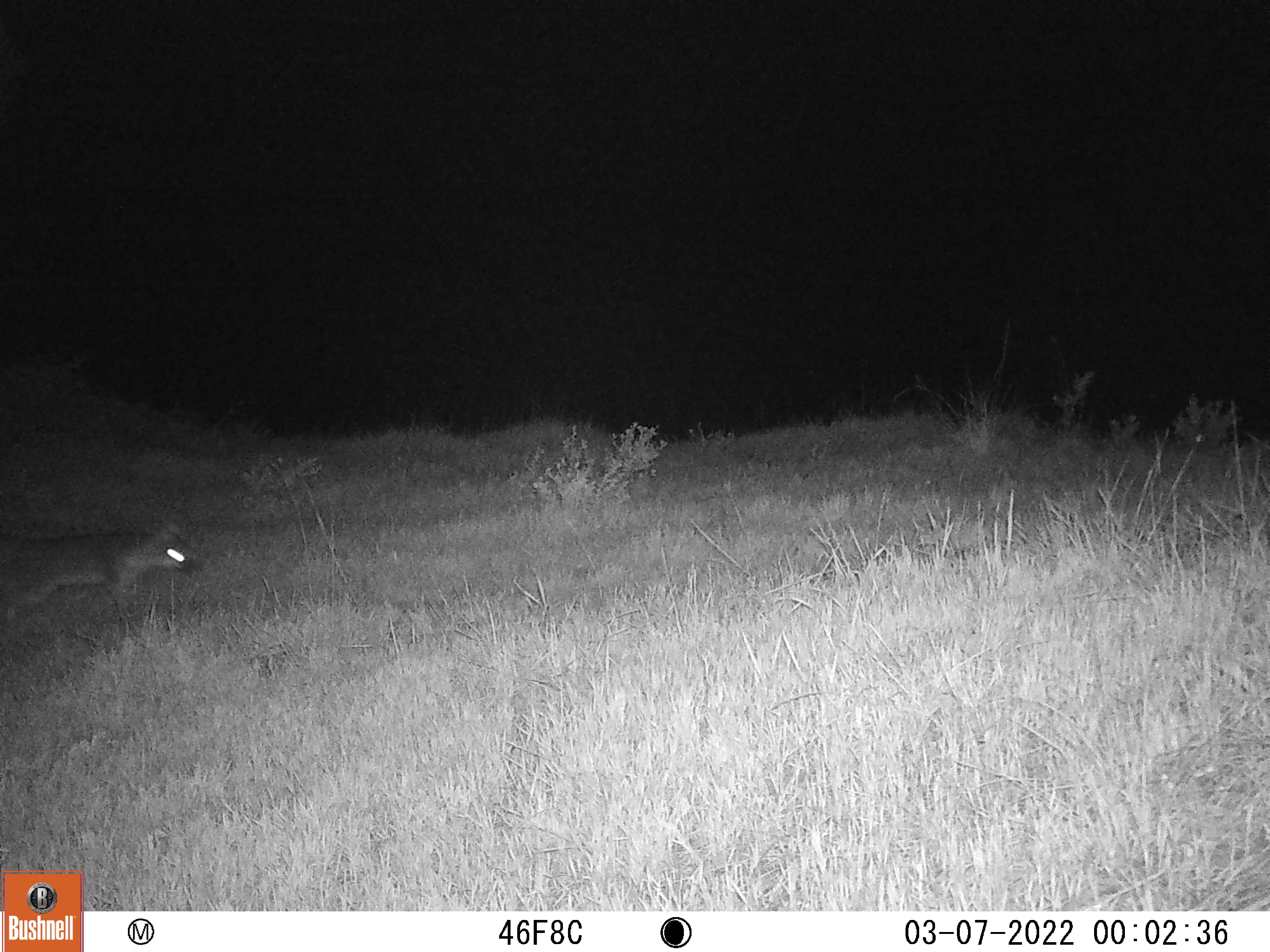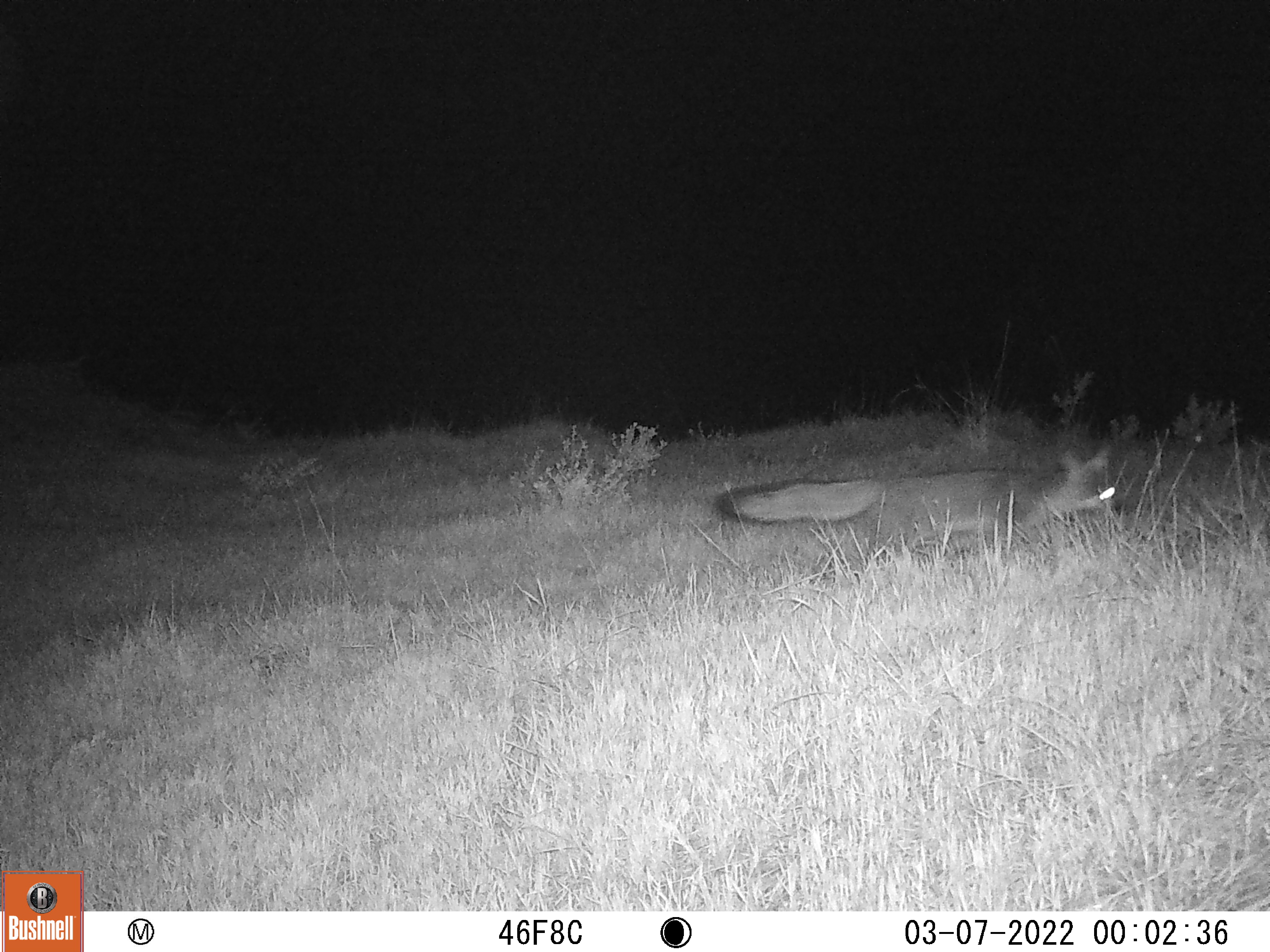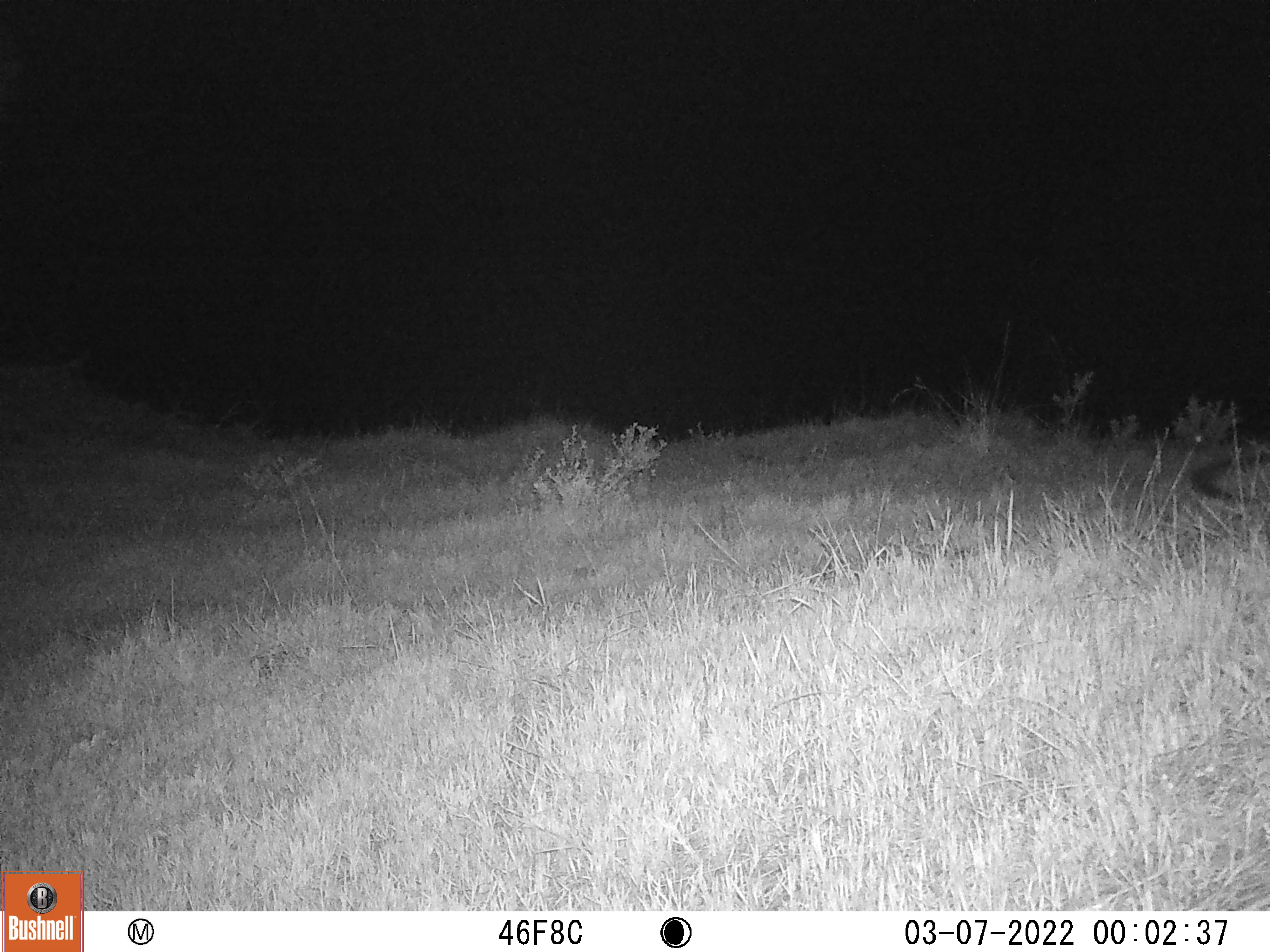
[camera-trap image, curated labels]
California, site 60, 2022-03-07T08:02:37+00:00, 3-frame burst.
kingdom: Animalia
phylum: Chordata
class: Mammalia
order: Carnivora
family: Canidae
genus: Urocyon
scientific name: Urocyon cinereoargenteus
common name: gray fox